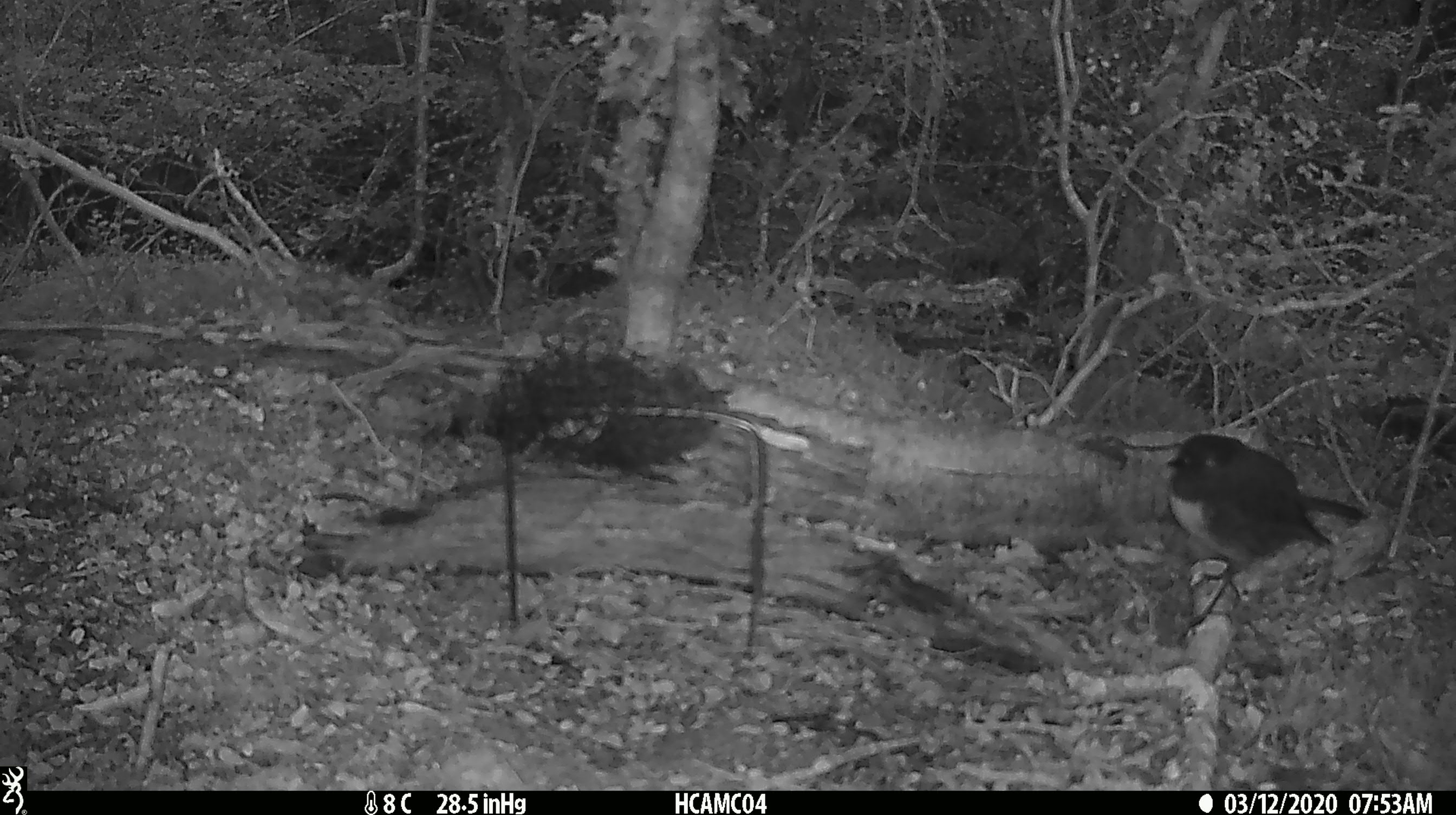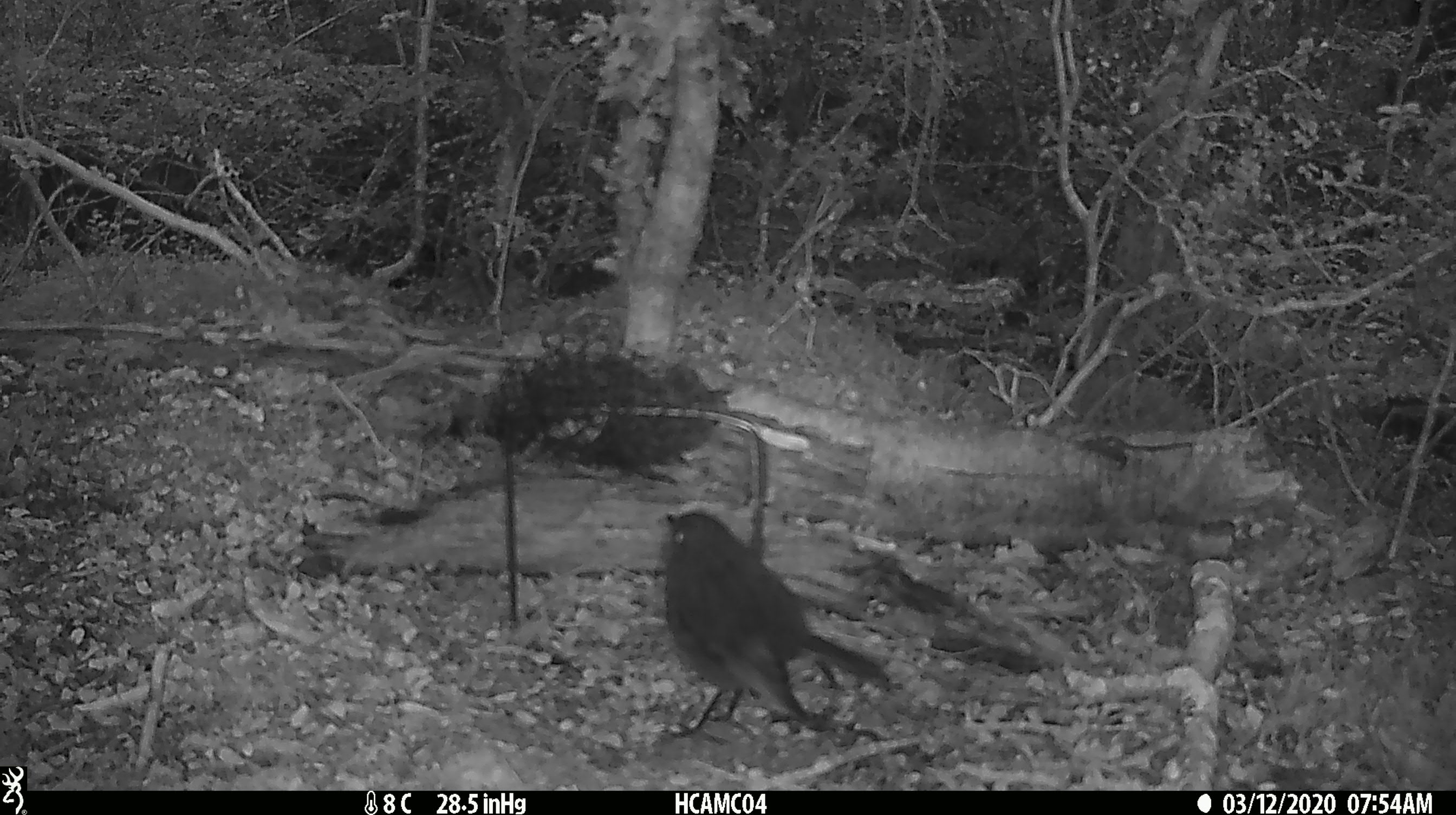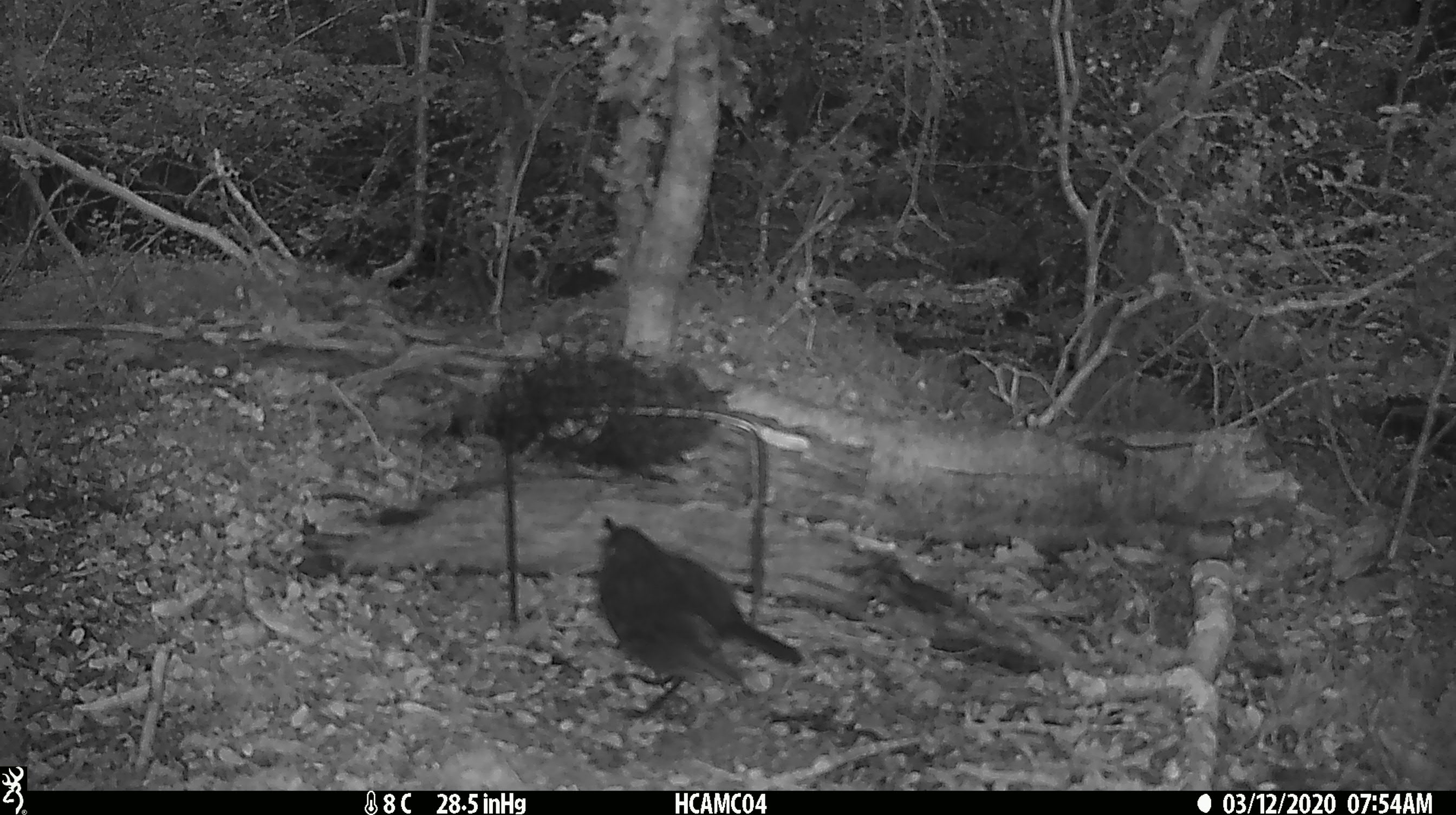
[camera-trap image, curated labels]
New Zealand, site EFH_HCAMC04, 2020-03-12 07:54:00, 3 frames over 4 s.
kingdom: Animalia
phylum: Chordata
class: Aves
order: Passeriformes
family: Petroicidae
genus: Petroica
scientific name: Petroica australis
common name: new zealand robin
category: robin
Robin (new zealand robin) (Petroica australis).